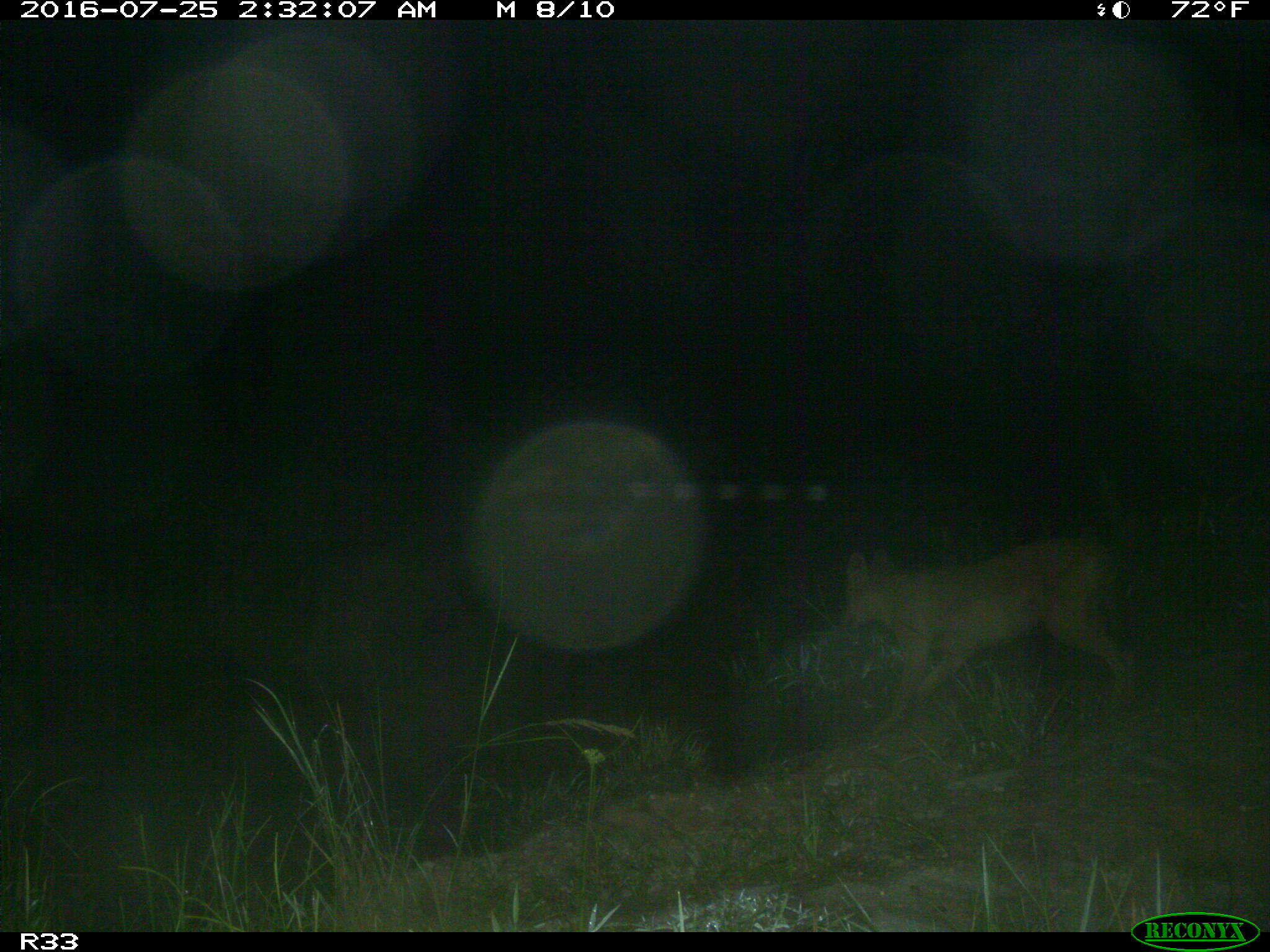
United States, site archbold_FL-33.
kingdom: Animalia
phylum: Chordata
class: Mammalia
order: Carnivora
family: Canidae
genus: Canis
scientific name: Canis latrans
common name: coyote